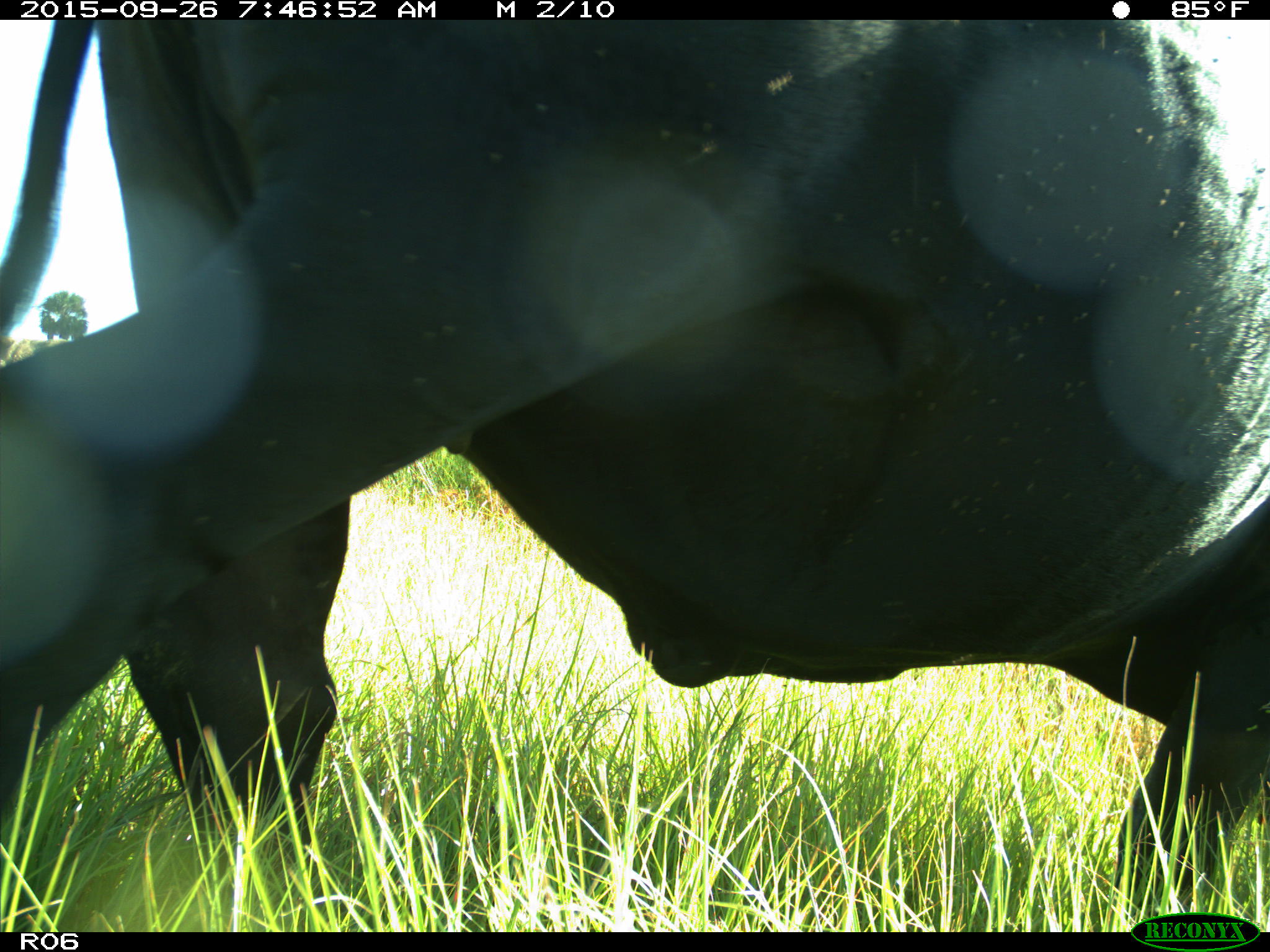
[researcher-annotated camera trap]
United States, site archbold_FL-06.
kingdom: Animalia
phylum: Chordata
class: Mammalia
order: Artiodactyla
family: Bovidae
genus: Bos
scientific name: Bos taurus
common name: domestic cow